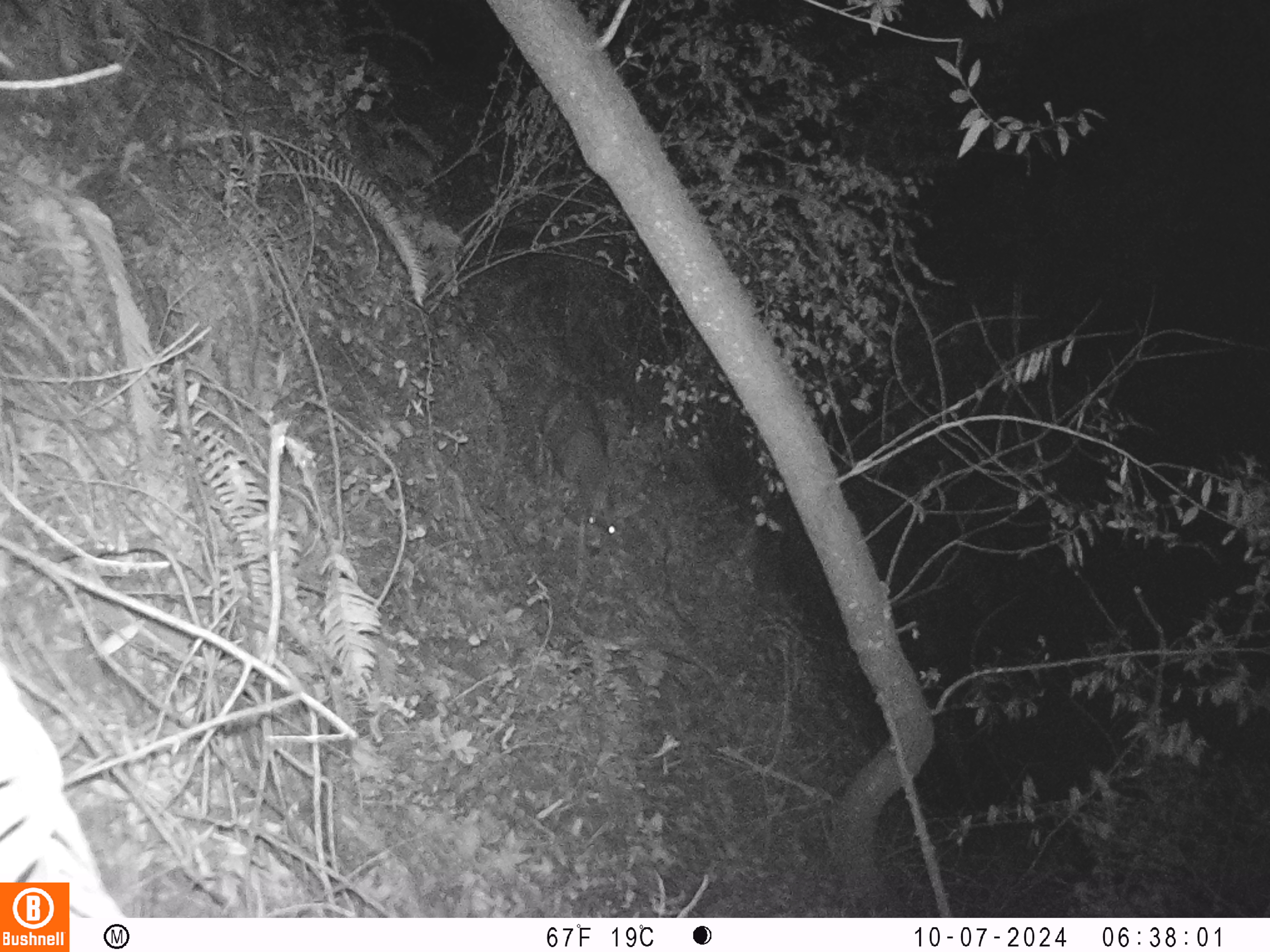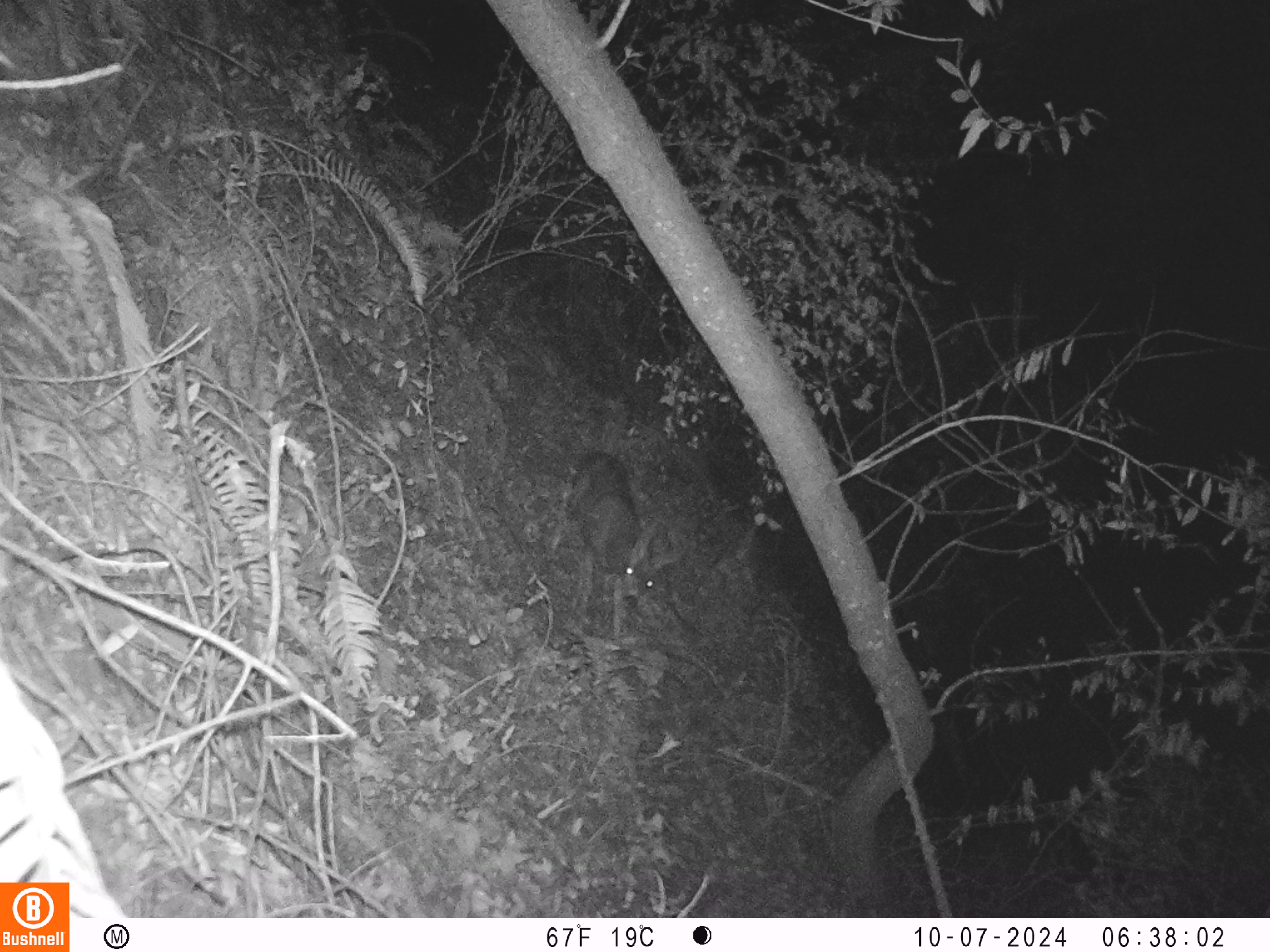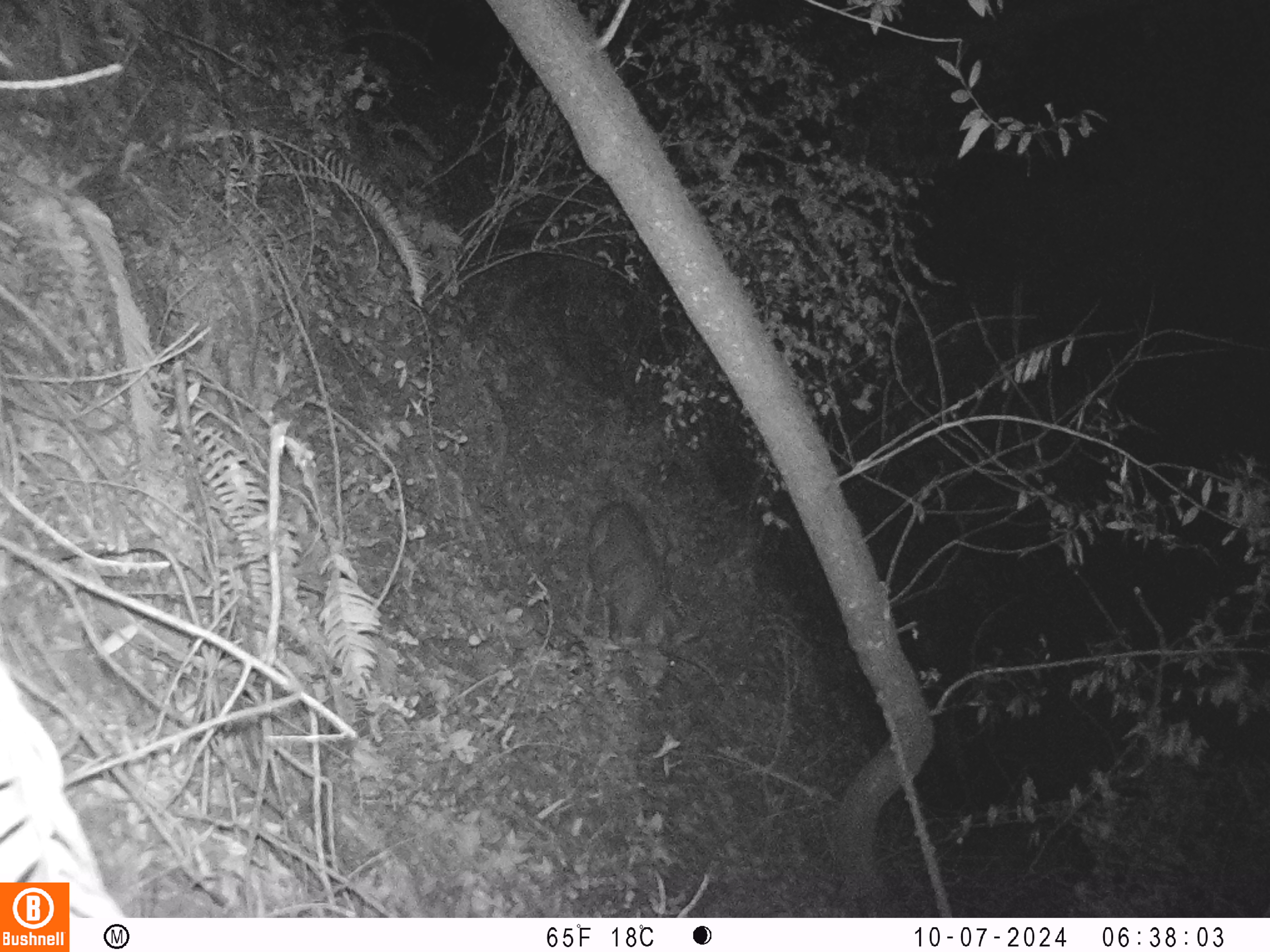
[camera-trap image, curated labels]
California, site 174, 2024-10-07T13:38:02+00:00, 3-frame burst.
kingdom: Animalia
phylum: Chordata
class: Mammalia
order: Artiodactyla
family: Cervidae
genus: Odocoileus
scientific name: Odocoileus hemionus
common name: mule deer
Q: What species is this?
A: Mule deer (Odocoileus hemionus).